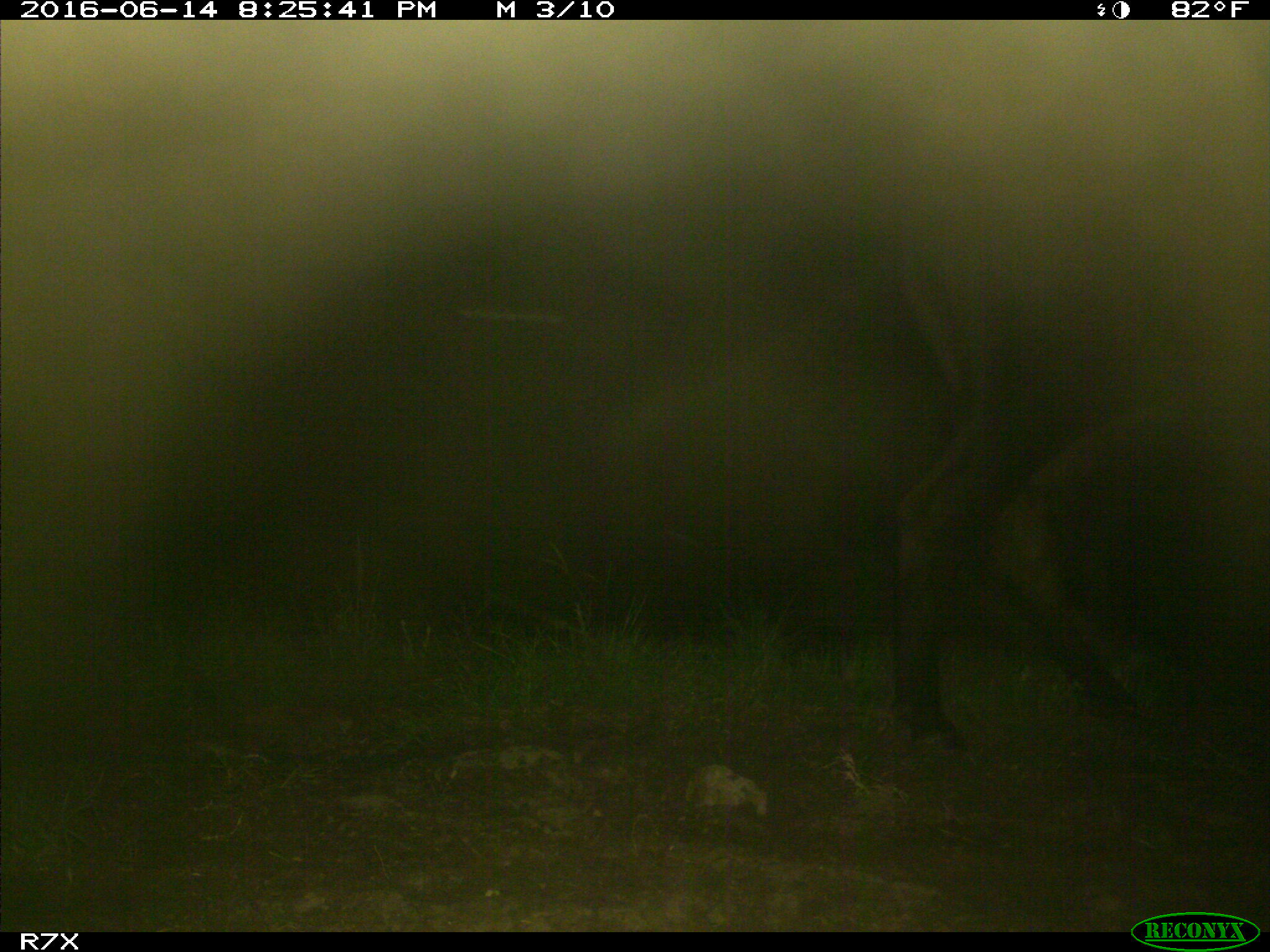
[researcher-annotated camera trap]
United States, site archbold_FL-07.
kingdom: Animalia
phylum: Chordata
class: Mammalia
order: Artiodactyla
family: Bovidae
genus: Bos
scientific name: Bos taurus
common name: domestic cow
Bos taurus (domestic cow).